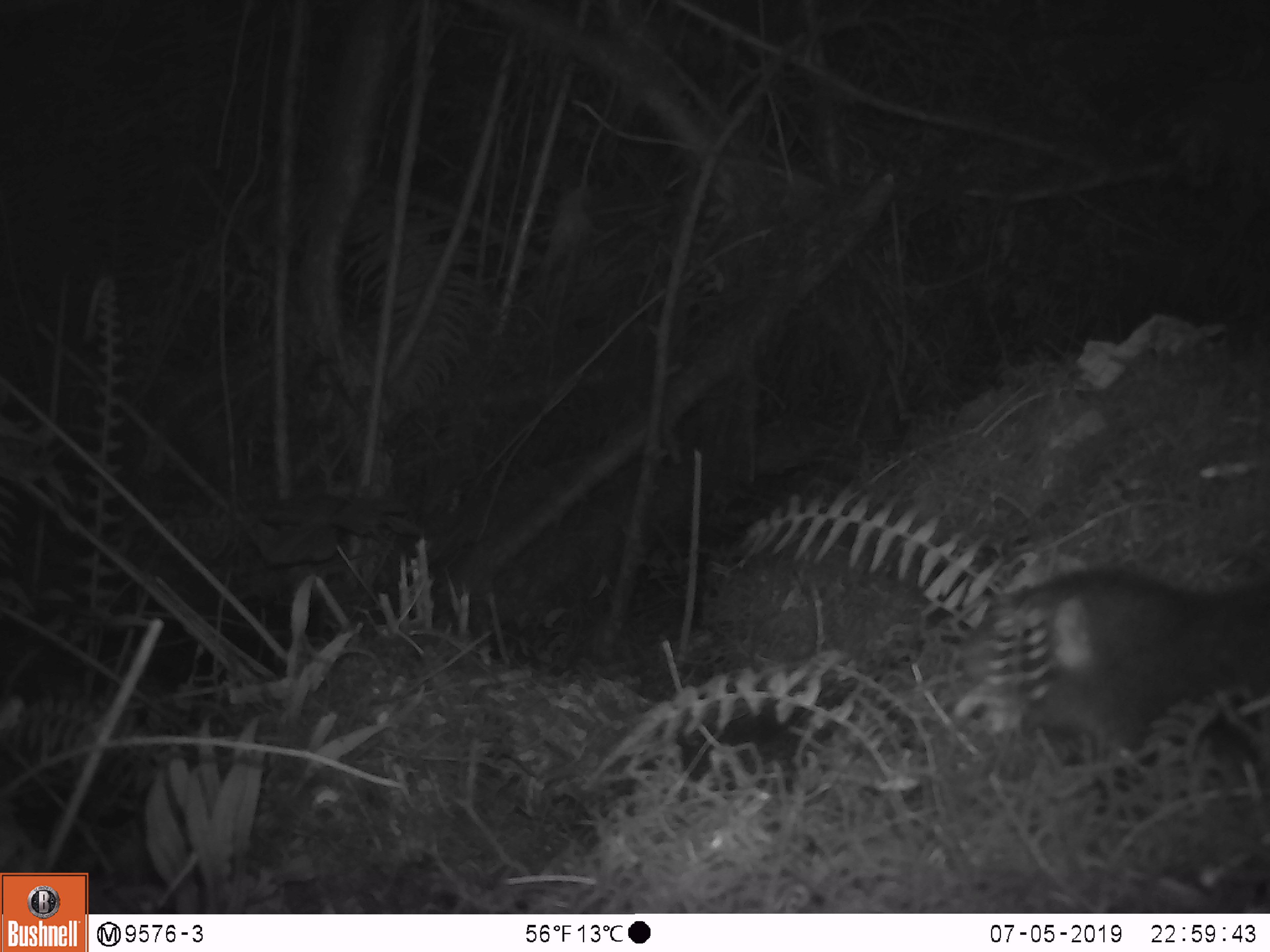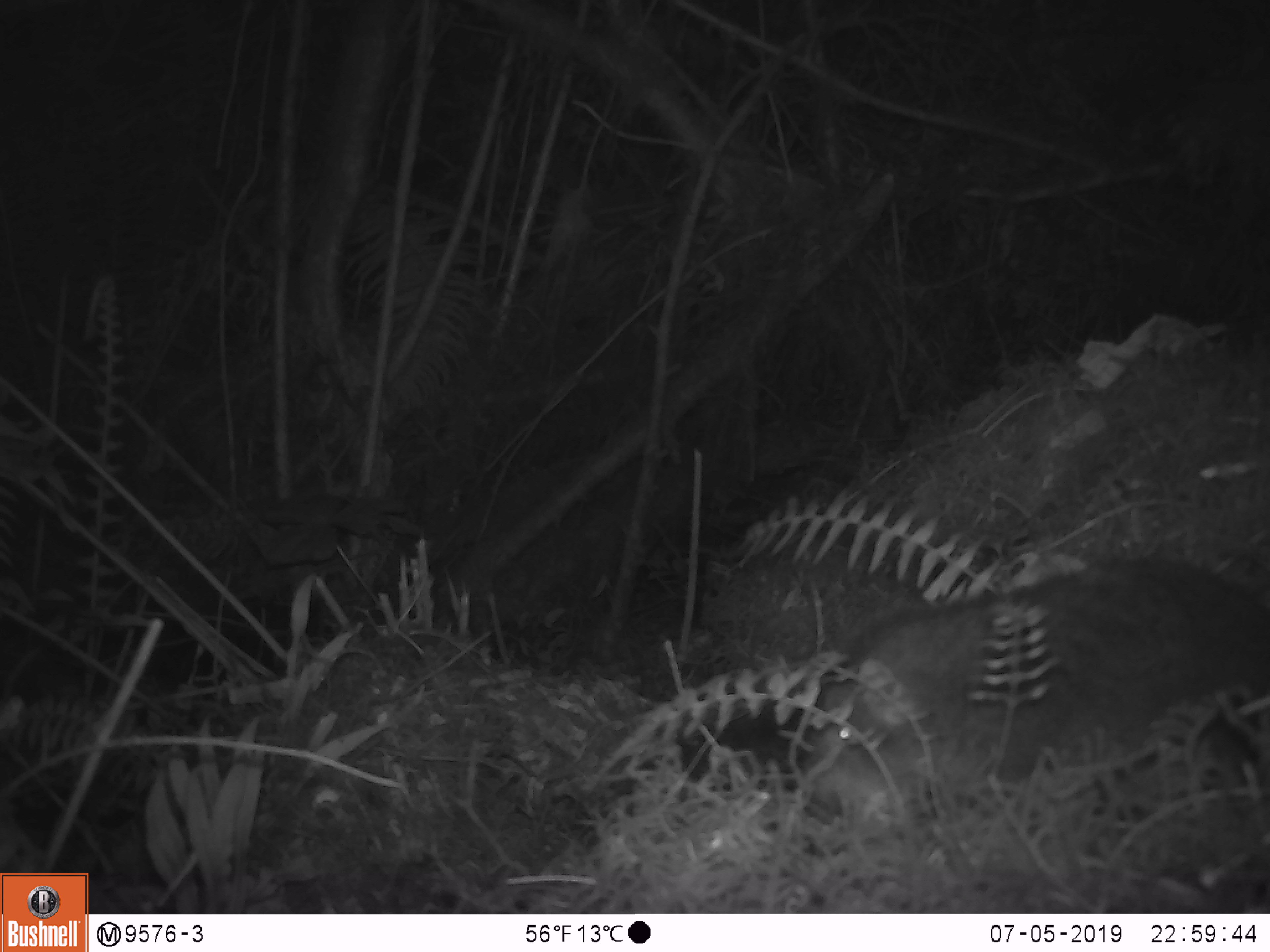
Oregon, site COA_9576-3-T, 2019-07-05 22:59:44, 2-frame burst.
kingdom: Animalia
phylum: Chordata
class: Mammalia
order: Rodentia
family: Aplodontiidae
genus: Aplodontia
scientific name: Aplodontia rufa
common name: mountain beaver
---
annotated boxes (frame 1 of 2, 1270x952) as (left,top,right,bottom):
mountain beaver: (955,567,1265,767)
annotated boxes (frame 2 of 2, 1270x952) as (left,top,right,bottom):
mountain beaver: (784,553,1267,835)